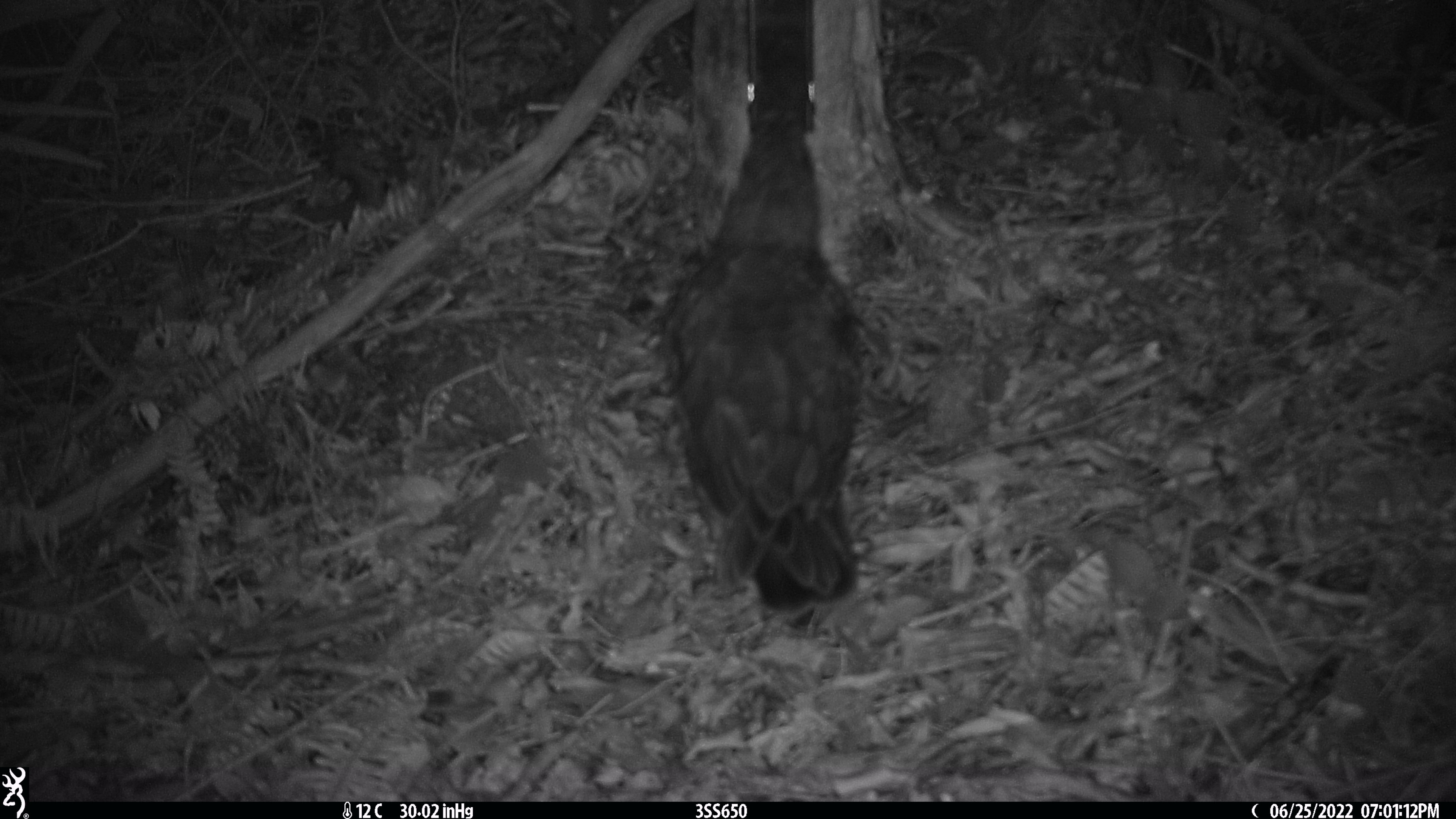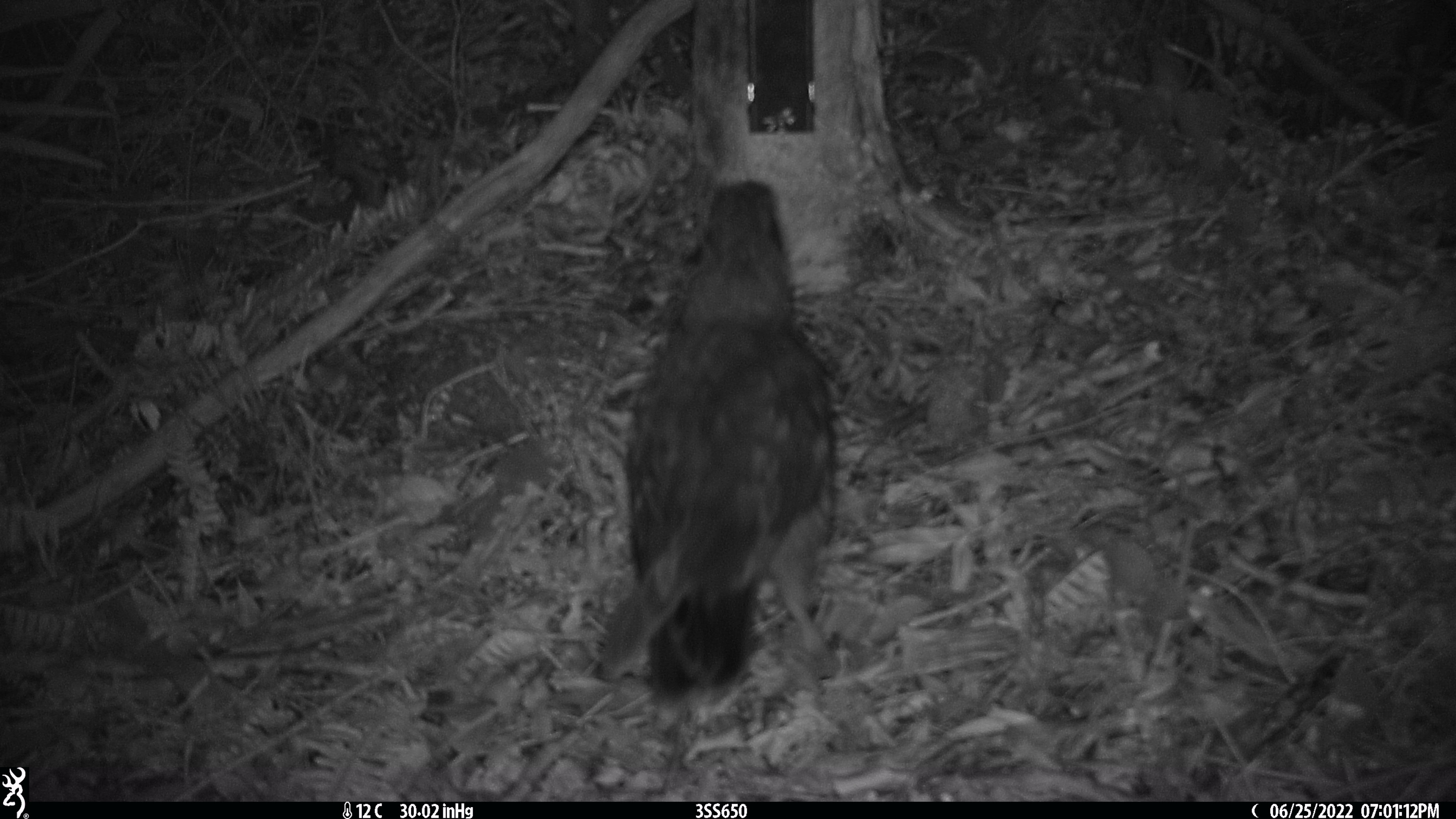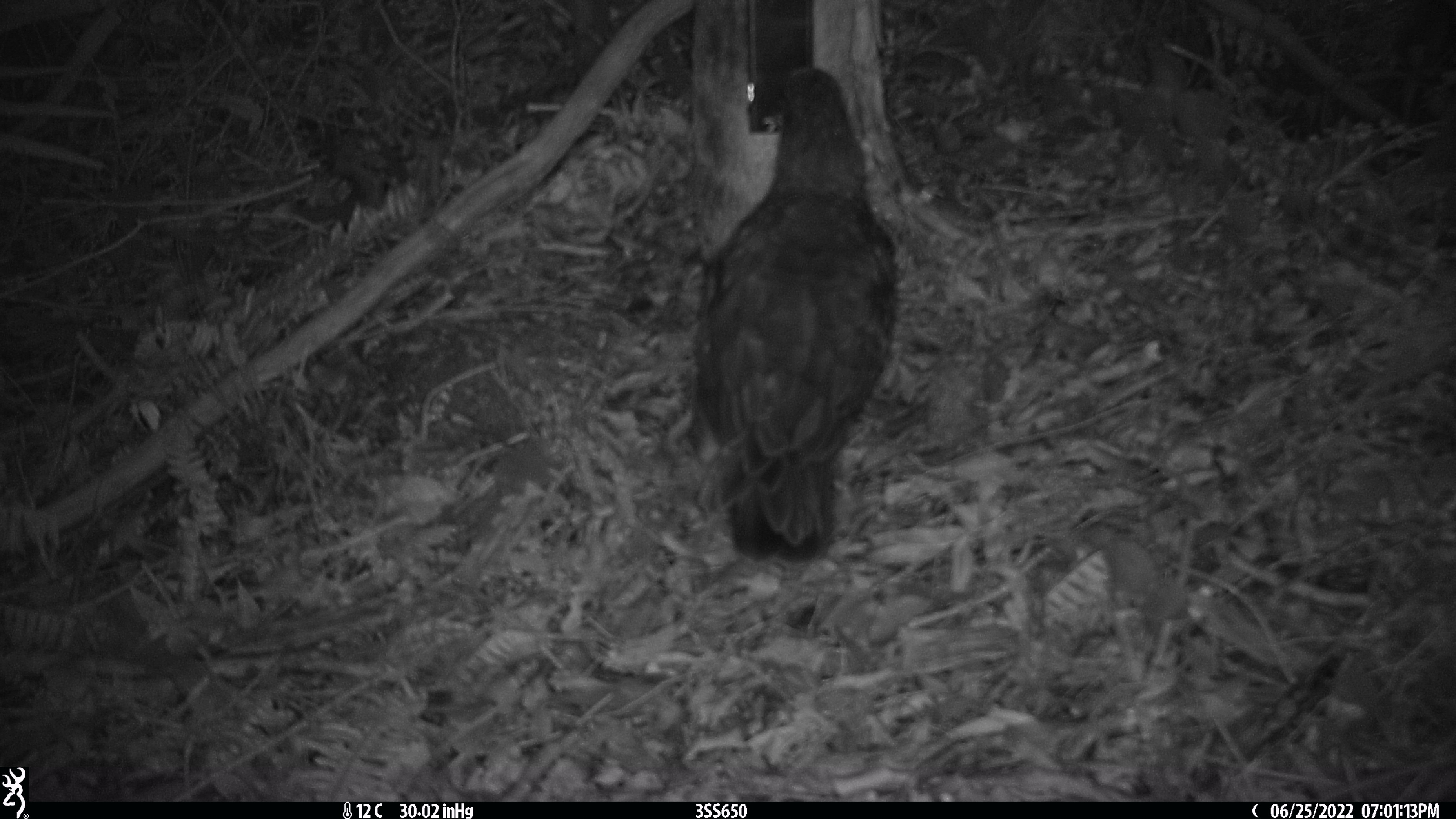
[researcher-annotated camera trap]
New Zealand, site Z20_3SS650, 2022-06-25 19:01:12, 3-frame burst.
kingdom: Animalia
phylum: Chordata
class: Aves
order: Psittaciformes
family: Strigopidae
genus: Nestor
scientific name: Nestor notabilis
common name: kea